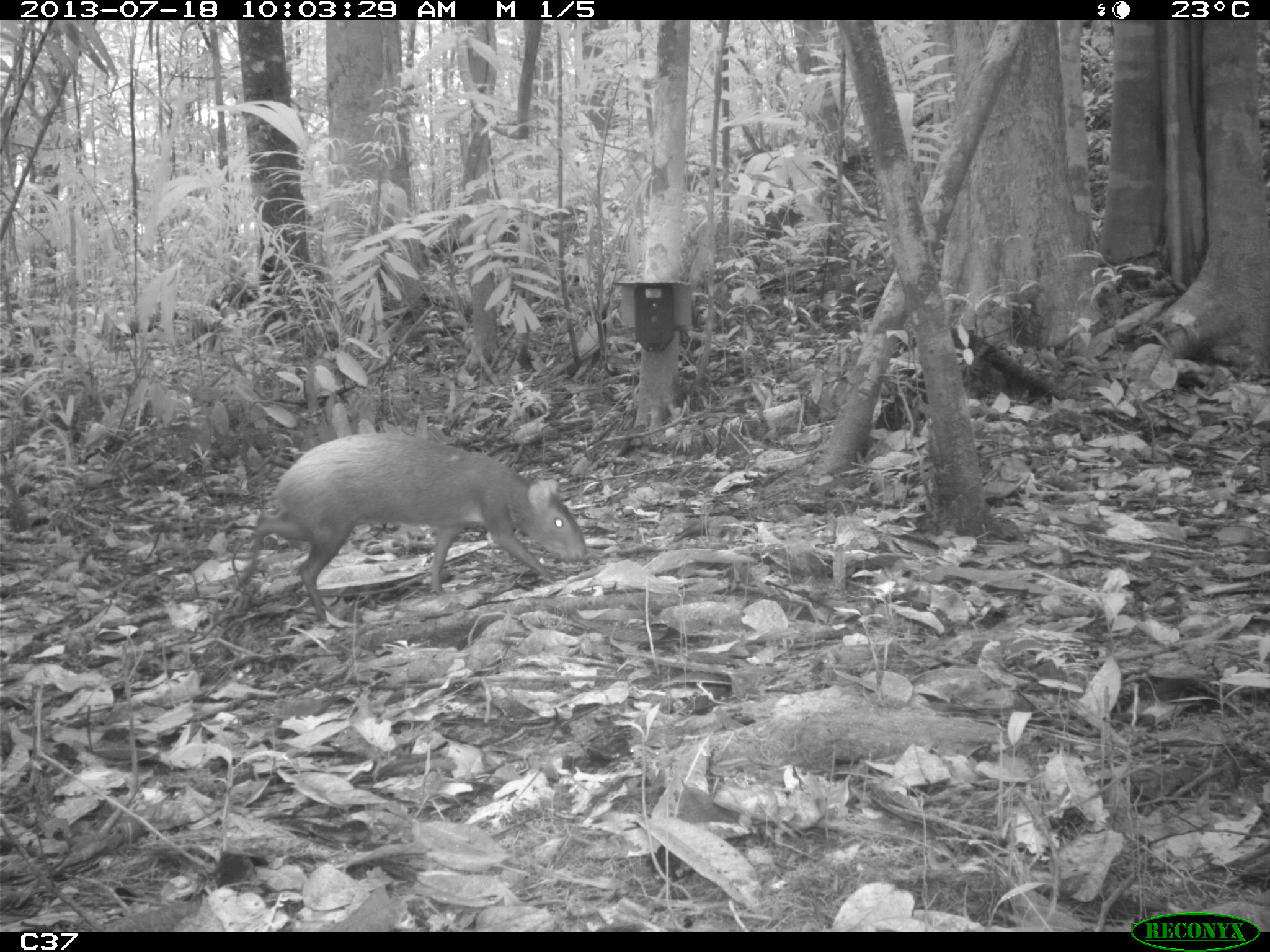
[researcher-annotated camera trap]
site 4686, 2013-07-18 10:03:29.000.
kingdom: Animalia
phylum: Chordata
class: Mammalia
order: Rodentia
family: Dasyproctidae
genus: Dasyprocta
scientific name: Dasyprocta leporina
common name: red-rumped agouti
Dasyprocta leporina (red-rumped agouti), count 2, age adult, sex male.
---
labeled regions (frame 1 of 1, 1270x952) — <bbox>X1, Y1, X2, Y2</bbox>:
dasyprocta leporina: <bbox>230, 433, 587, 623</bbox>